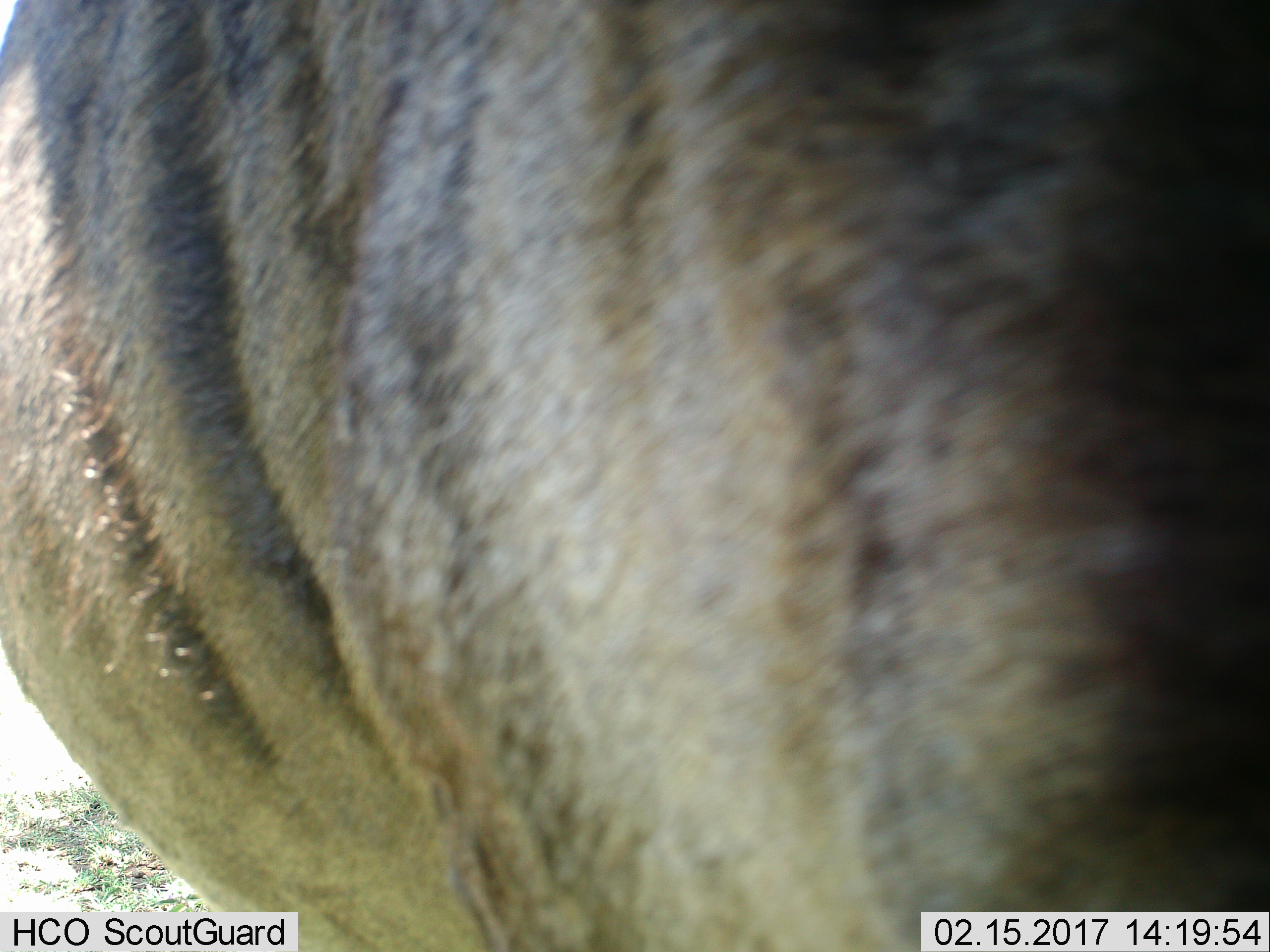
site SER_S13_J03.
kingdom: Animalia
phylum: Chordata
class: Mammalia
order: Artiodactyla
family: Bovidae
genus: Connochaetes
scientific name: Connochaetes taurinus taurinus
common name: blue wildebeest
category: wildebeestblue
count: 1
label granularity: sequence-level